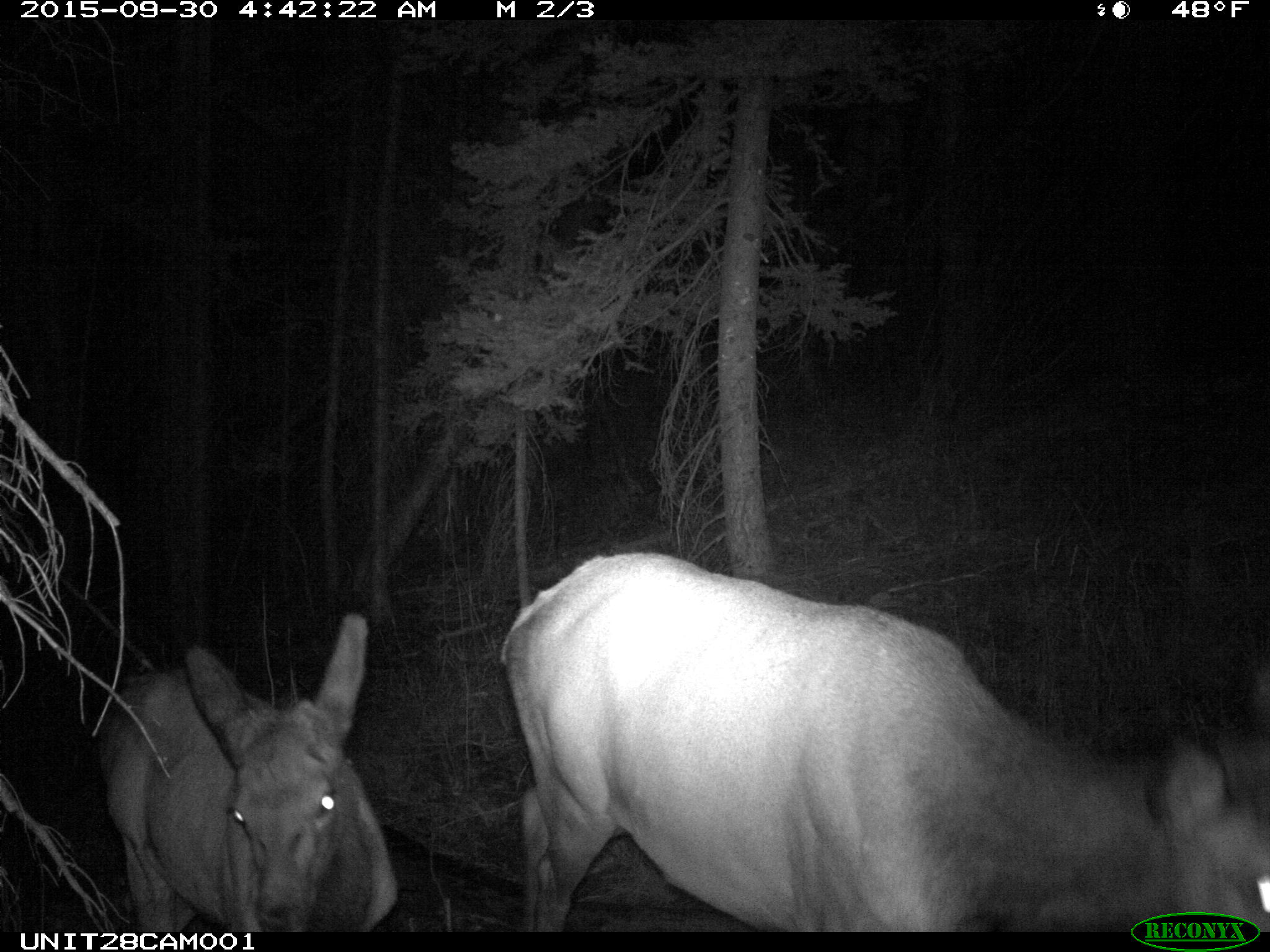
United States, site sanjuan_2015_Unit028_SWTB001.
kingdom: Animalia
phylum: Chordata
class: Mammalia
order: Artiodactyla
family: Cervidae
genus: Cervus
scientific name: Cervus elaphus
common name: red deer